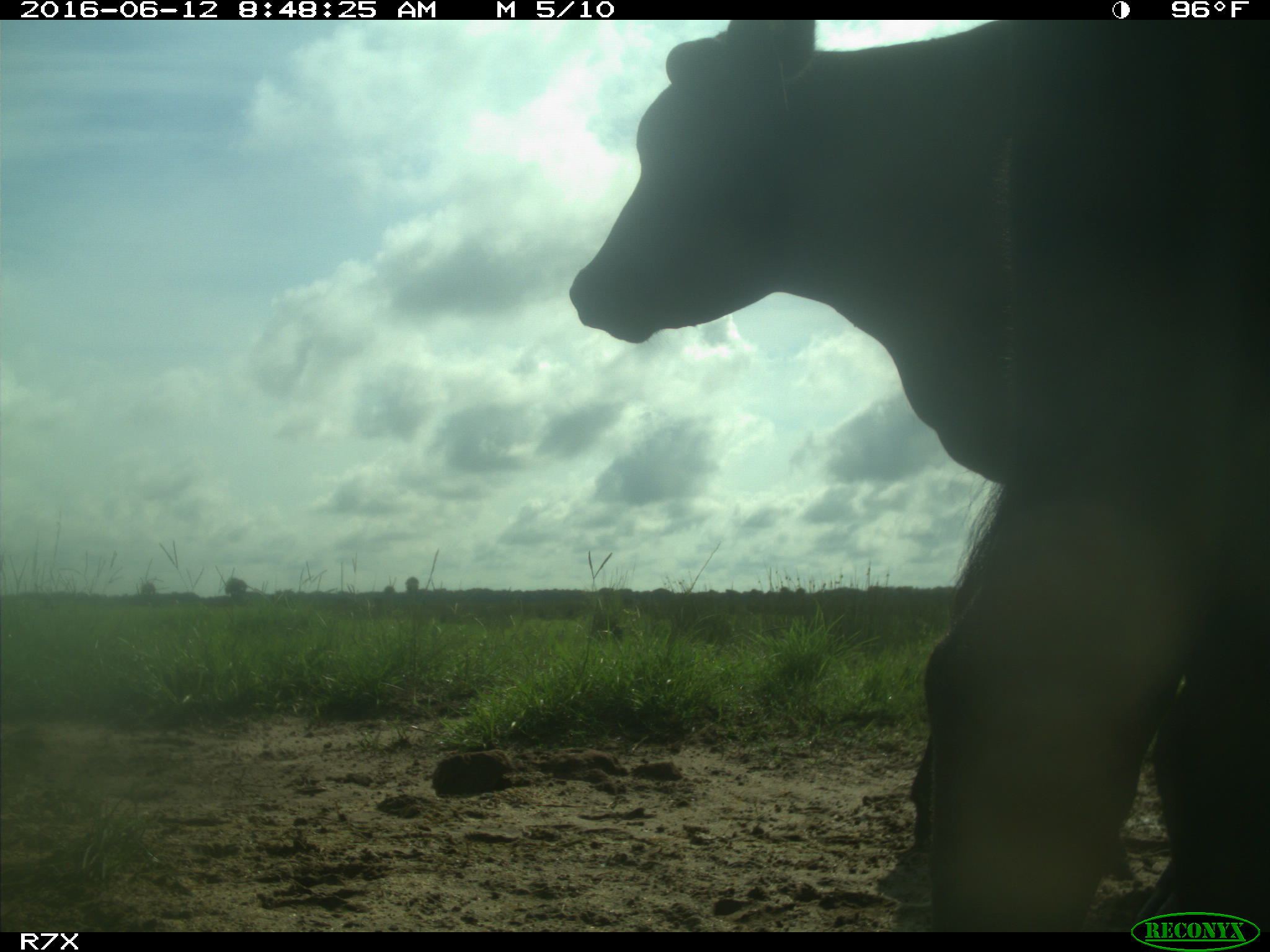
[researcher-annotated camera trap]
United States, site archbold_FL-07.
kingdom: Animalia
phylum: Chordata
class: Mammalia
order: Artiodactyla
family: Bovidae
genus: Bos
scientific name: Bos taurus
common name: domestic cow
Bos taurus (domestic cow).